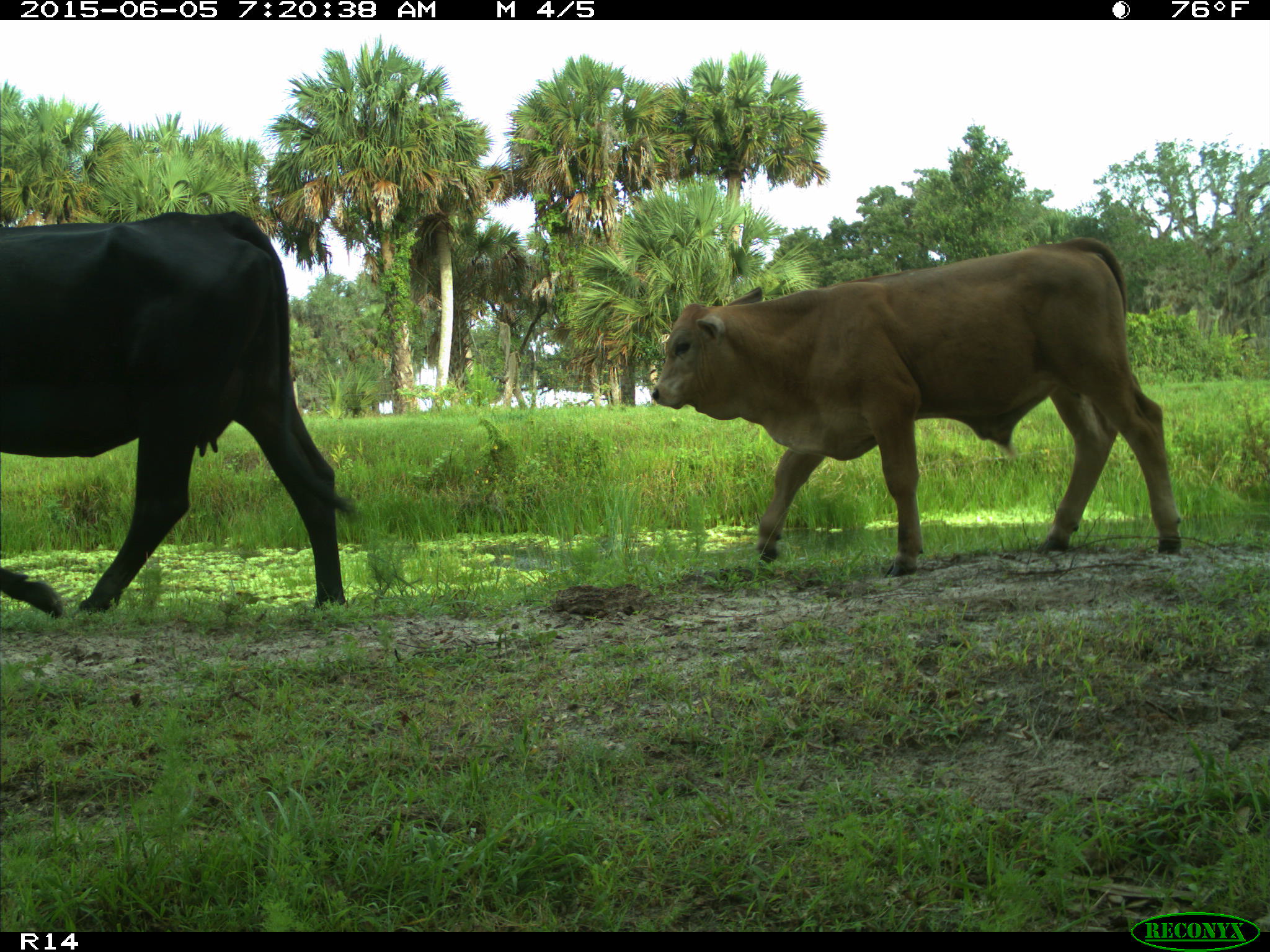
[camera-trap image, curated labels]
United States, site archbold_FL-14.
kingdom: Animalia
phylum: Chordata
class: Mammalia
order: Artiodactyla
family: Bovidae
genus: Bos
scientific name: Bos taurus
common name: domestic cow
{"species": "Bos taurus (domestic cow)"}